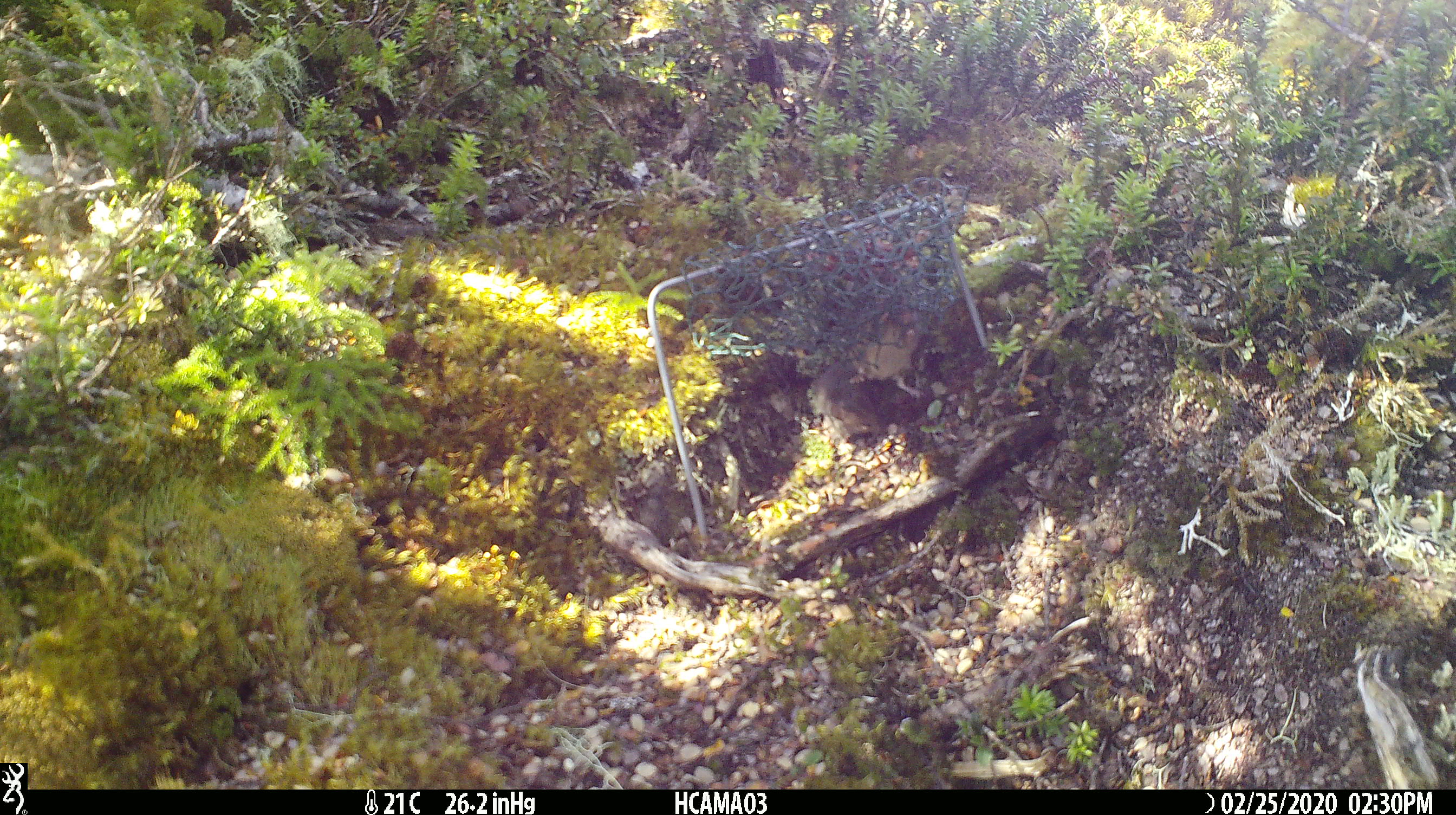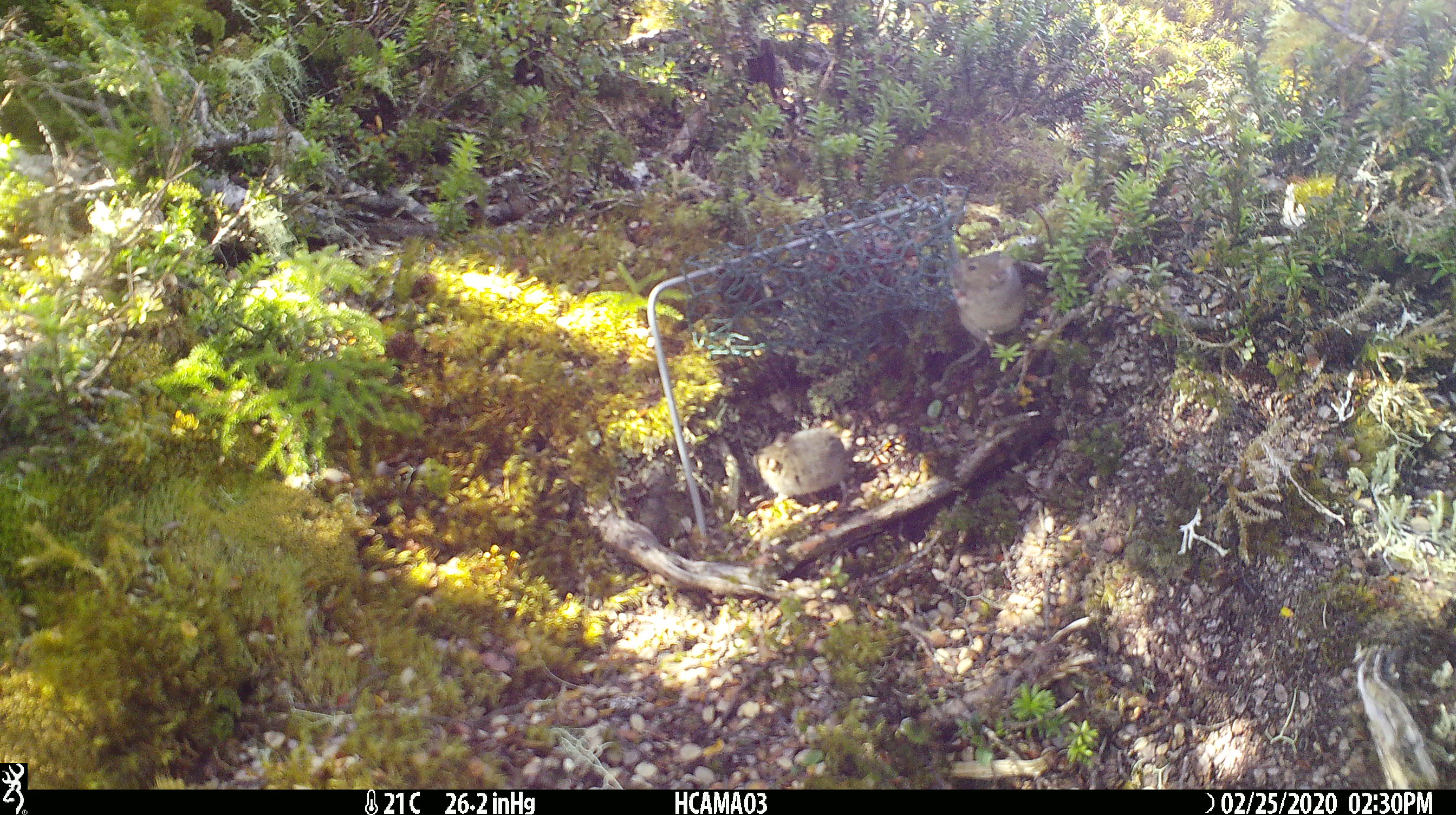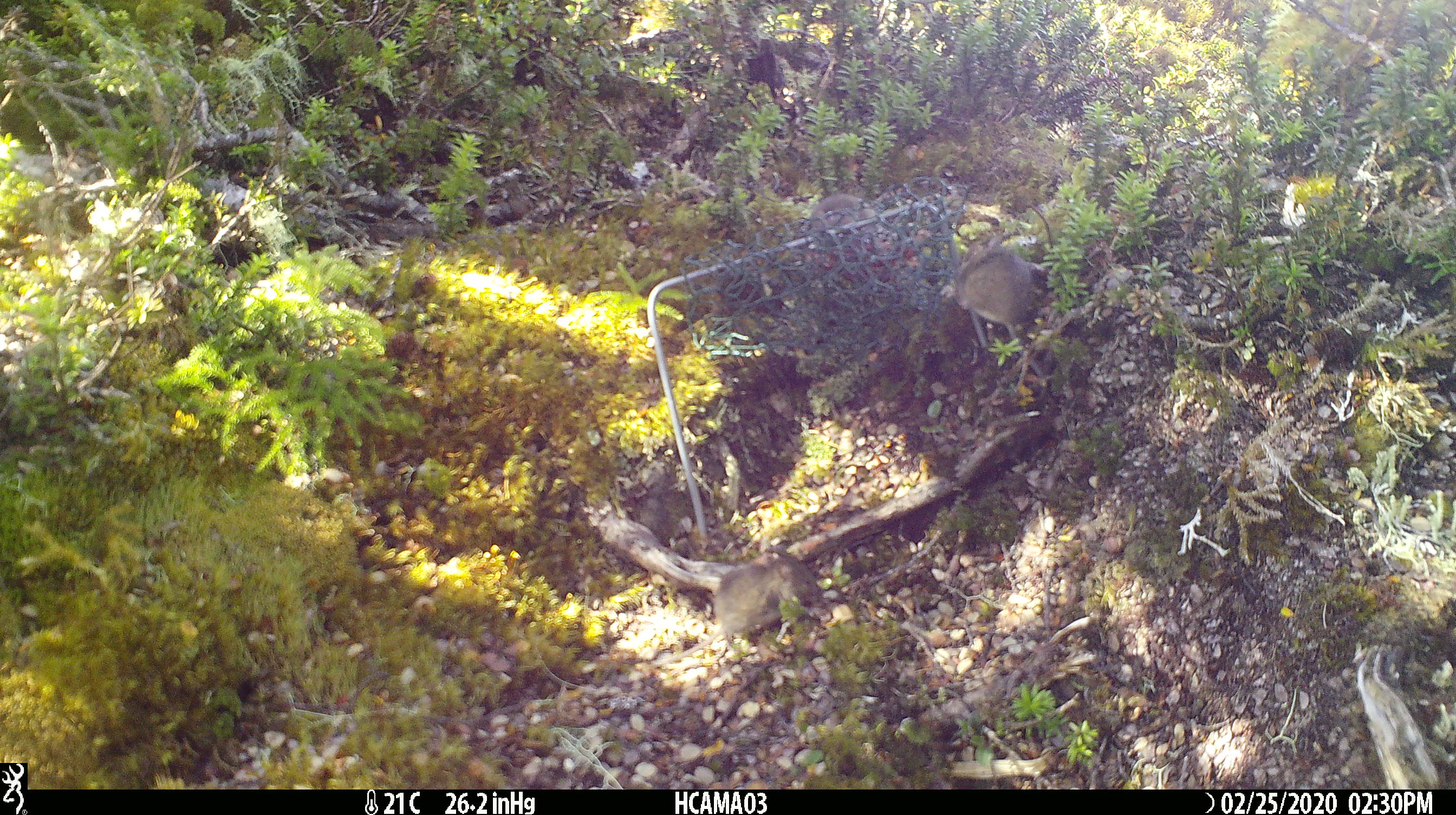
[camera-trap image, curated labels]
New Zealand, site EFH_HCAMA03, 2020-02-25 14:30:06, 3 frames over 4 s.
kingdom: Animalia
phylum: Chordata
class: Mammalia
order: Rodentia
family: Muridae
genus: Mus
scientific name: Mus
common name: mouse